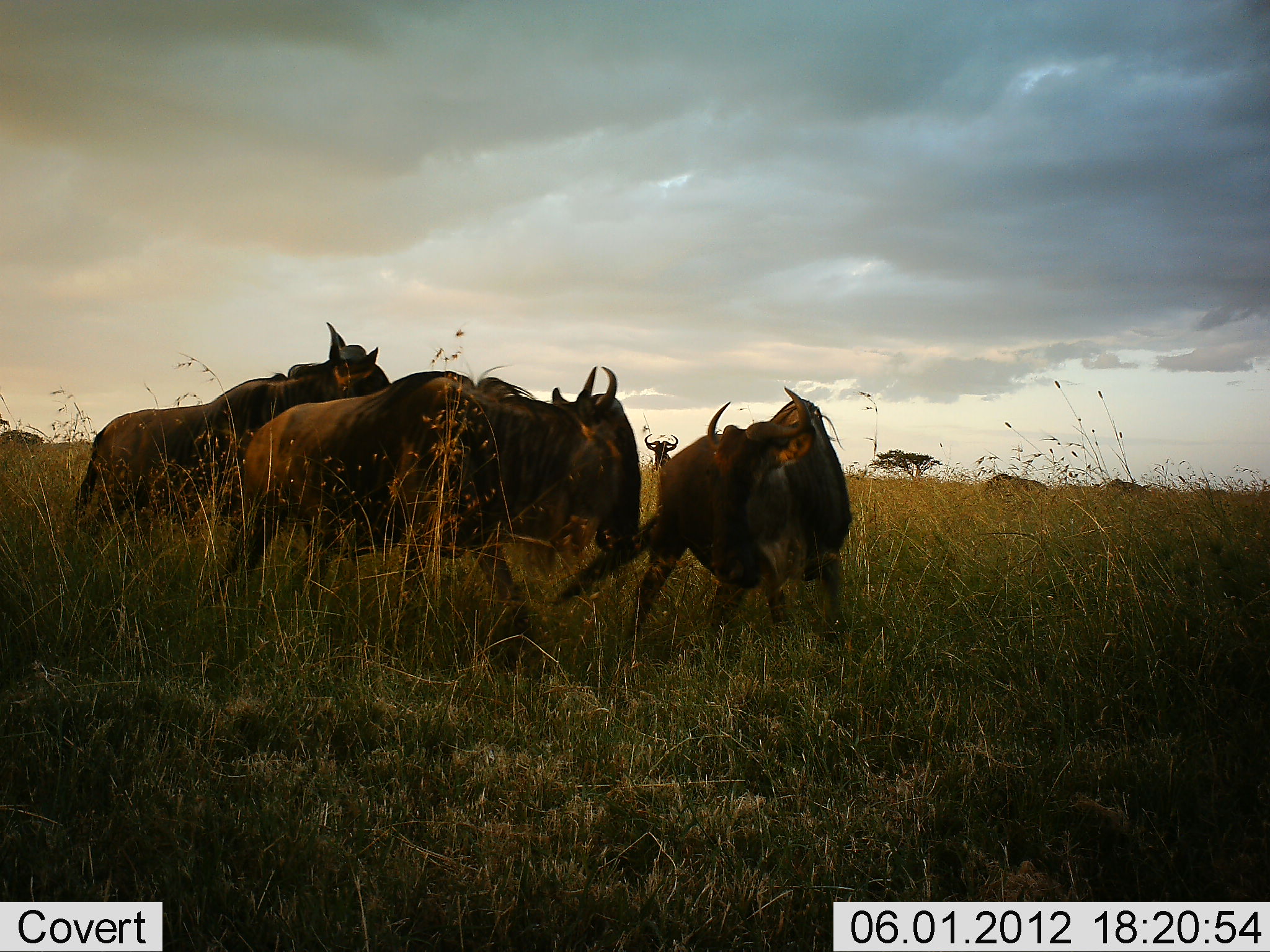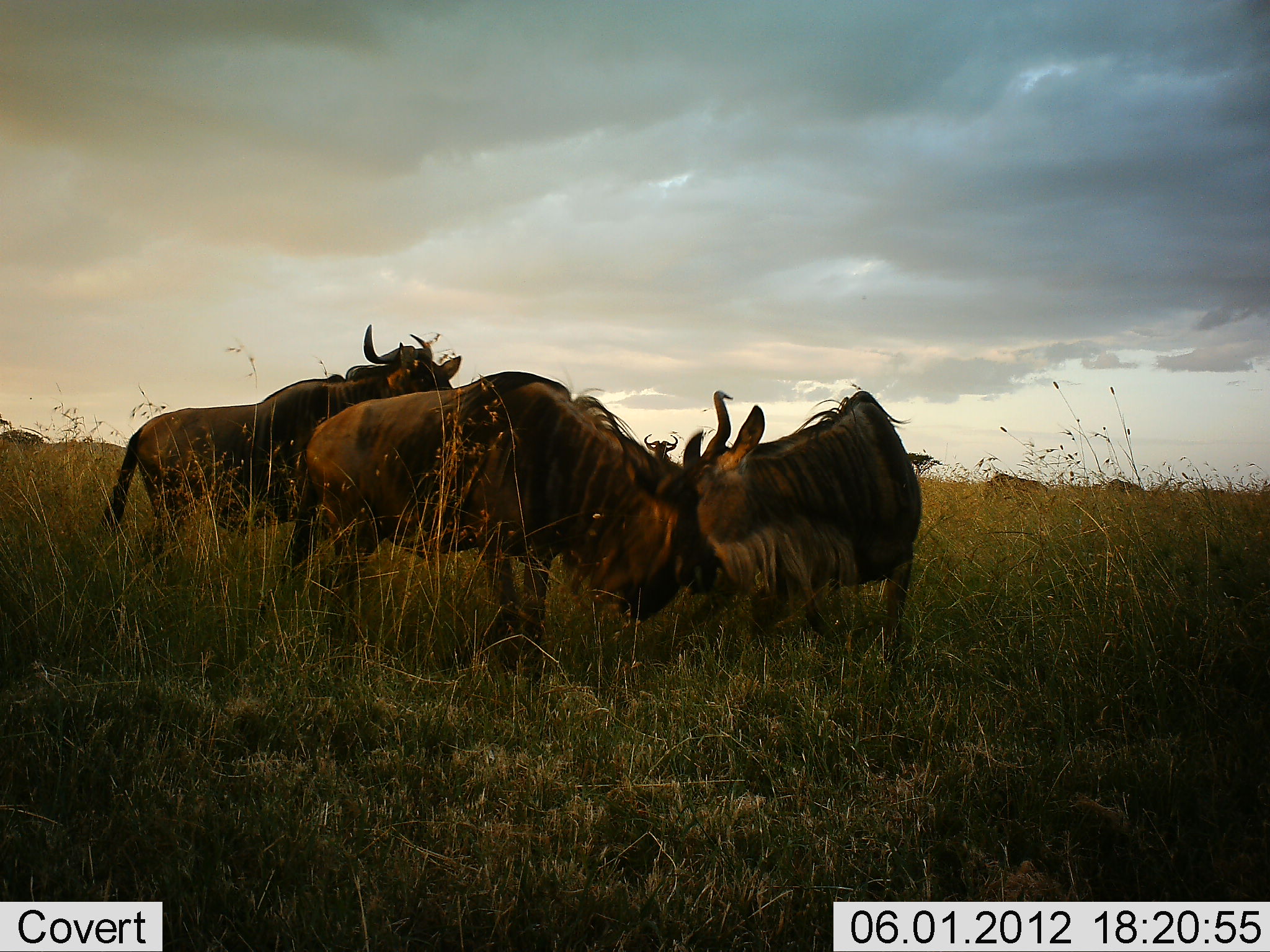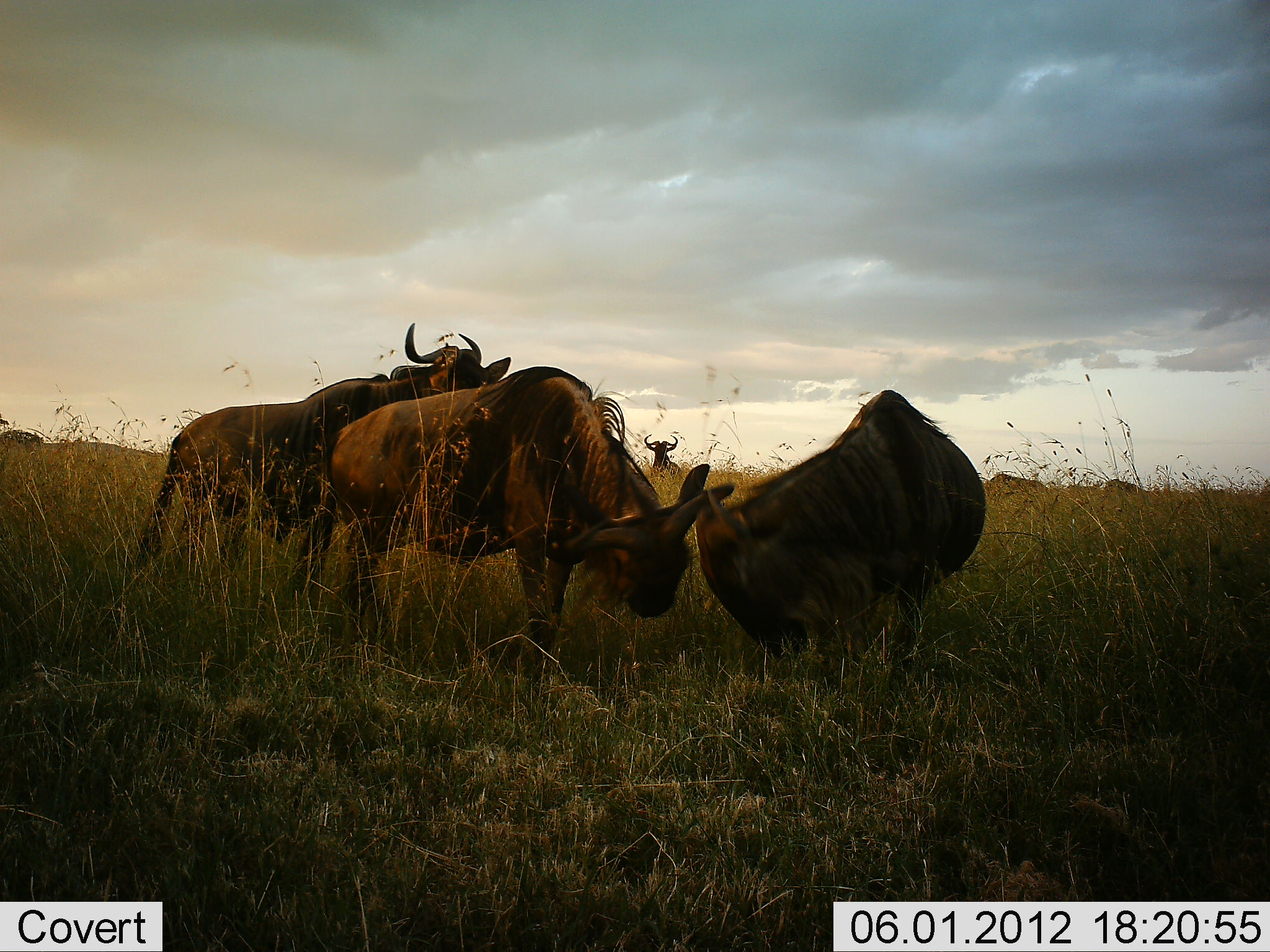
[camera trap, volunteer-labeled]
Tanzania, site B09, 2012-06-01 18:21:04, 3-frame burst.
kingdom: Animalia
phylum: Chordata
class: Mammalia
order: Artiodactyla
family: Bovidae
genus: Connochaetes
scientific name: Connochaetes taurinus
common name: blue wildebeest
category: wildebeest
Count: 4.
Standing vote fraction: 70%.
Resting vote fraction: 10%.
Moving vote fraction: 30%.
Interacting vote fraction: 70%.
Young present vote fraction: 0%.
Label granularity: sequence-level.